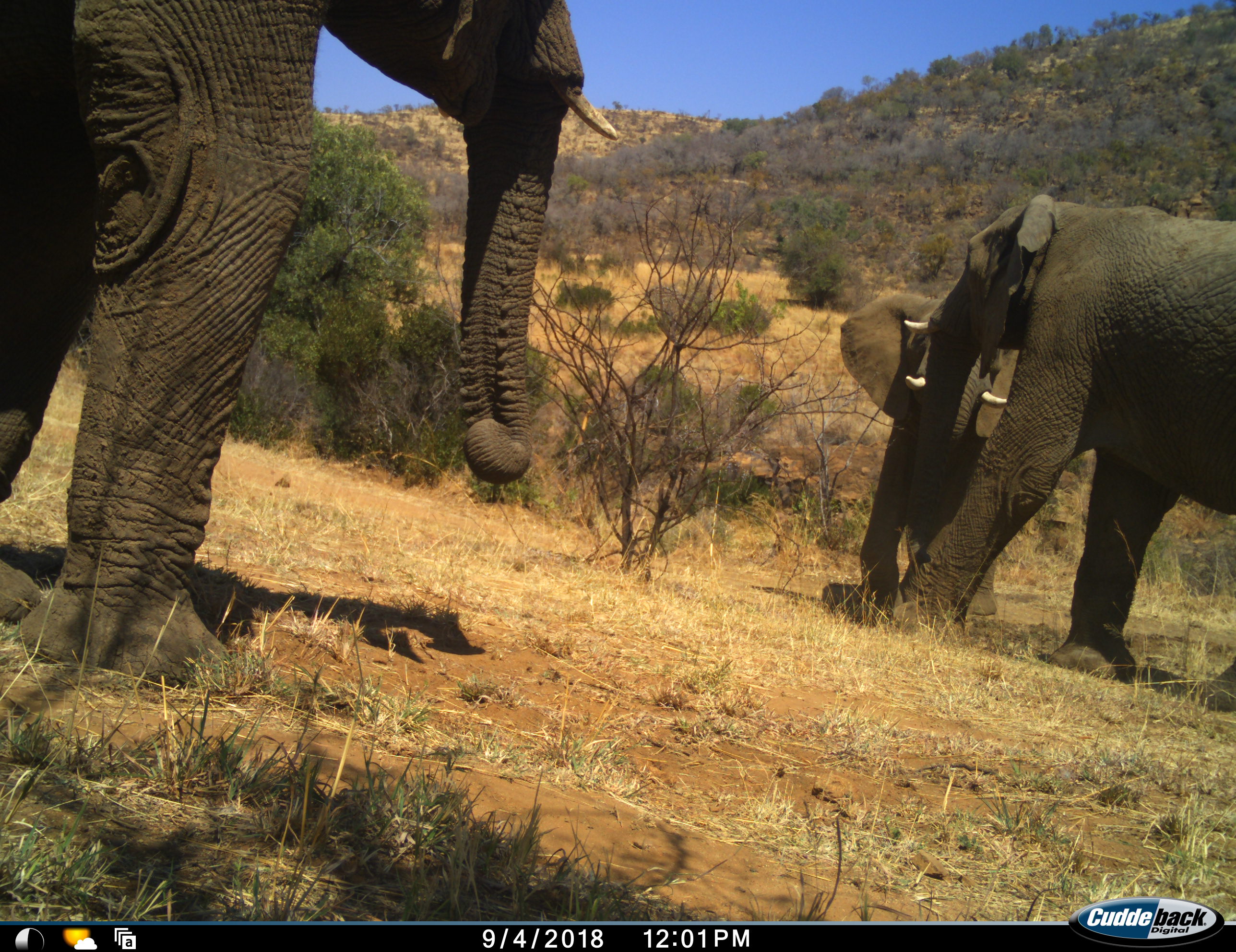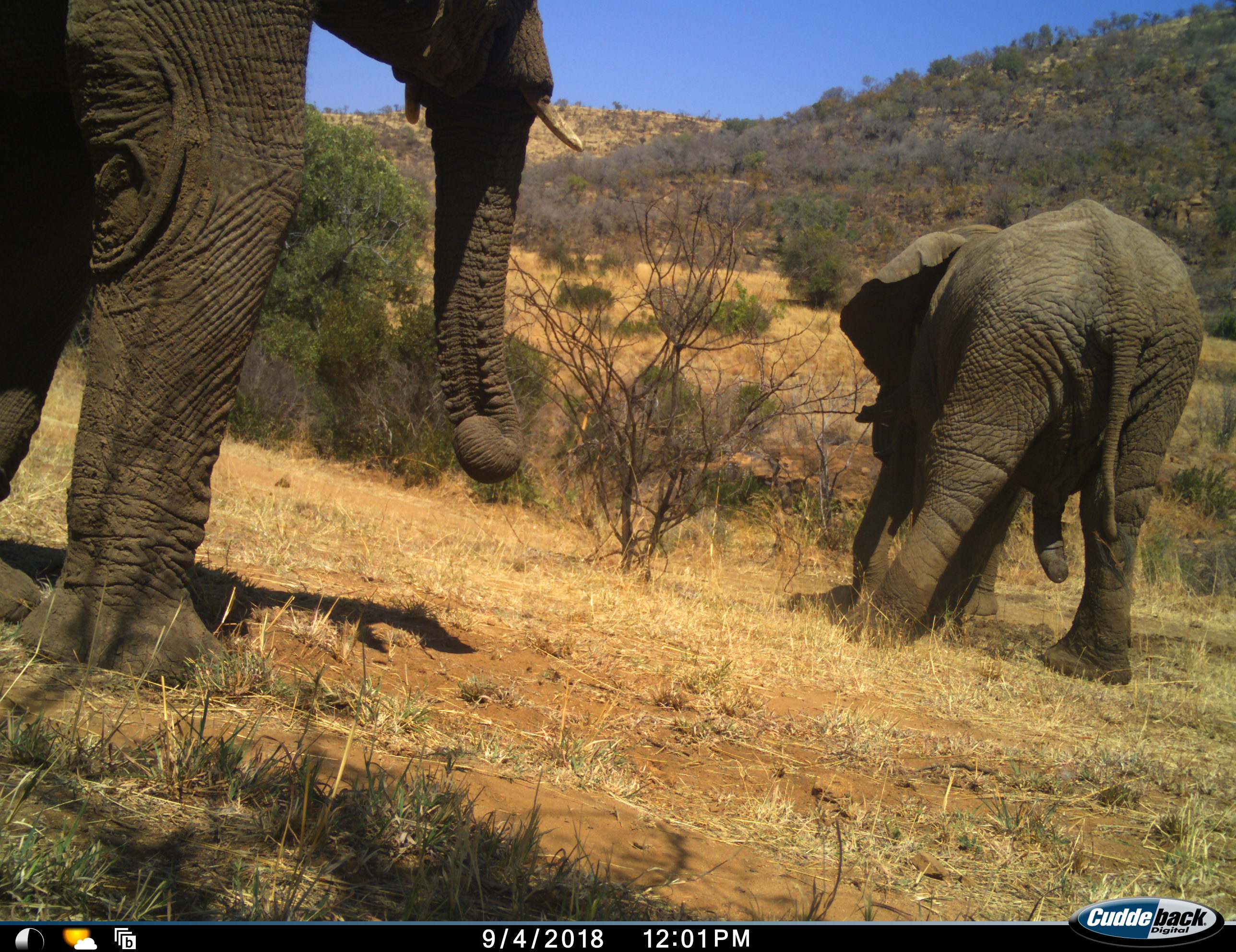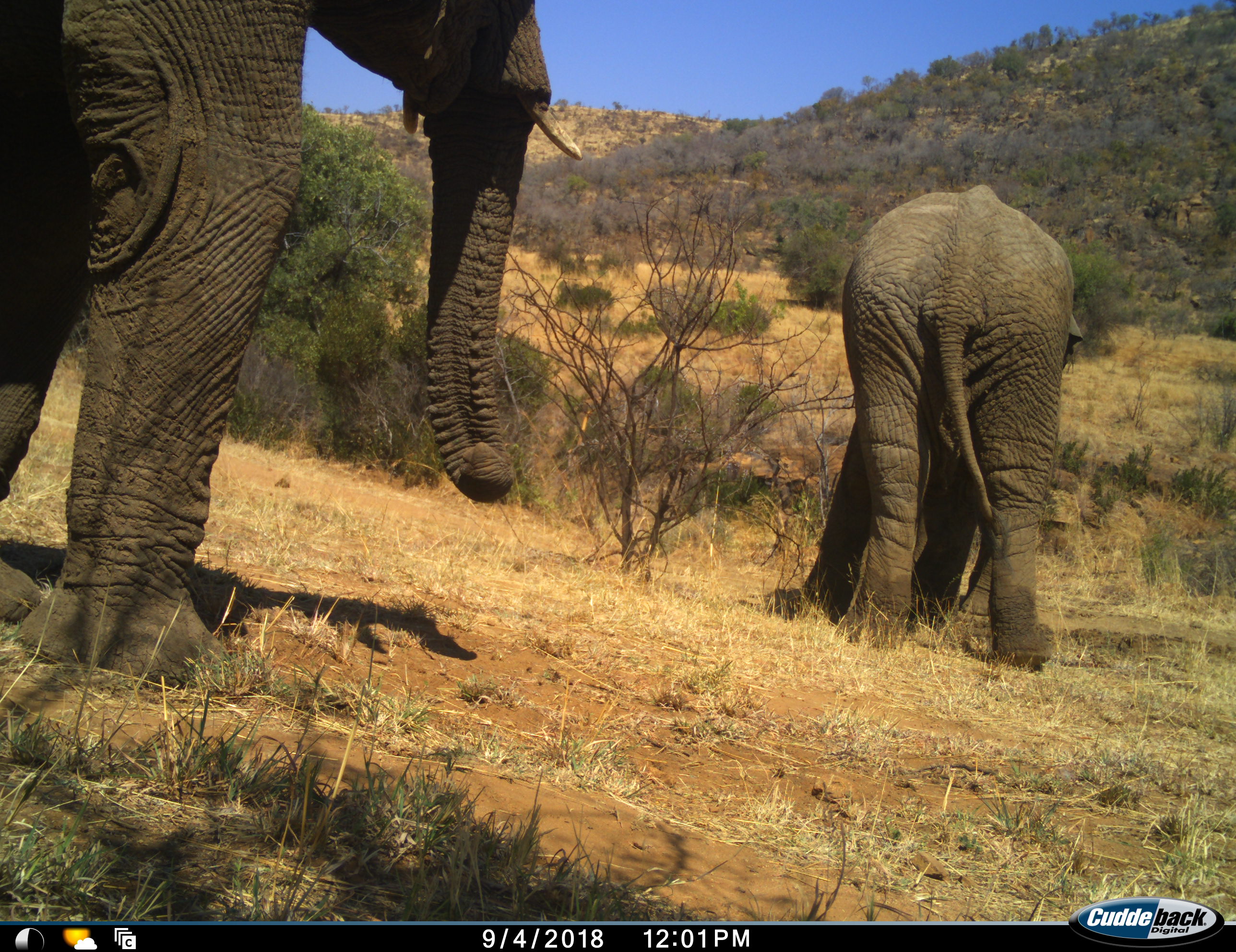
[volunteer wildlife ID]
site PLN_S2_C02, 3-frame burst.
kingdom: Animalia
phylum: Chordata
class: Mammalia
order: Proboscidea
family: Elephantidae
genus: Loxodonta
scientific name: Loxodonta africana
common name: african bush elephant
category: elephant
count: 3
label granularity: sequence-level